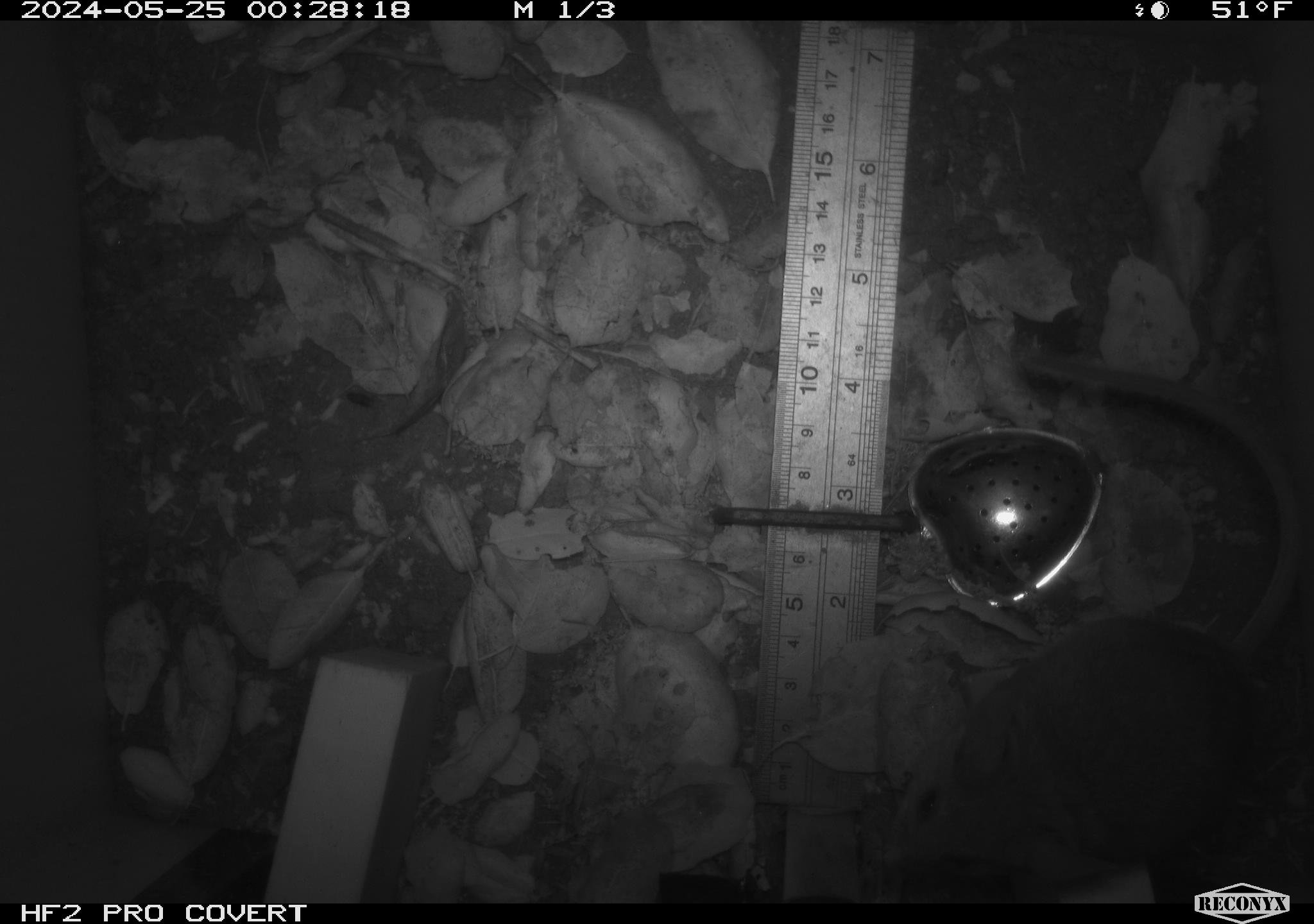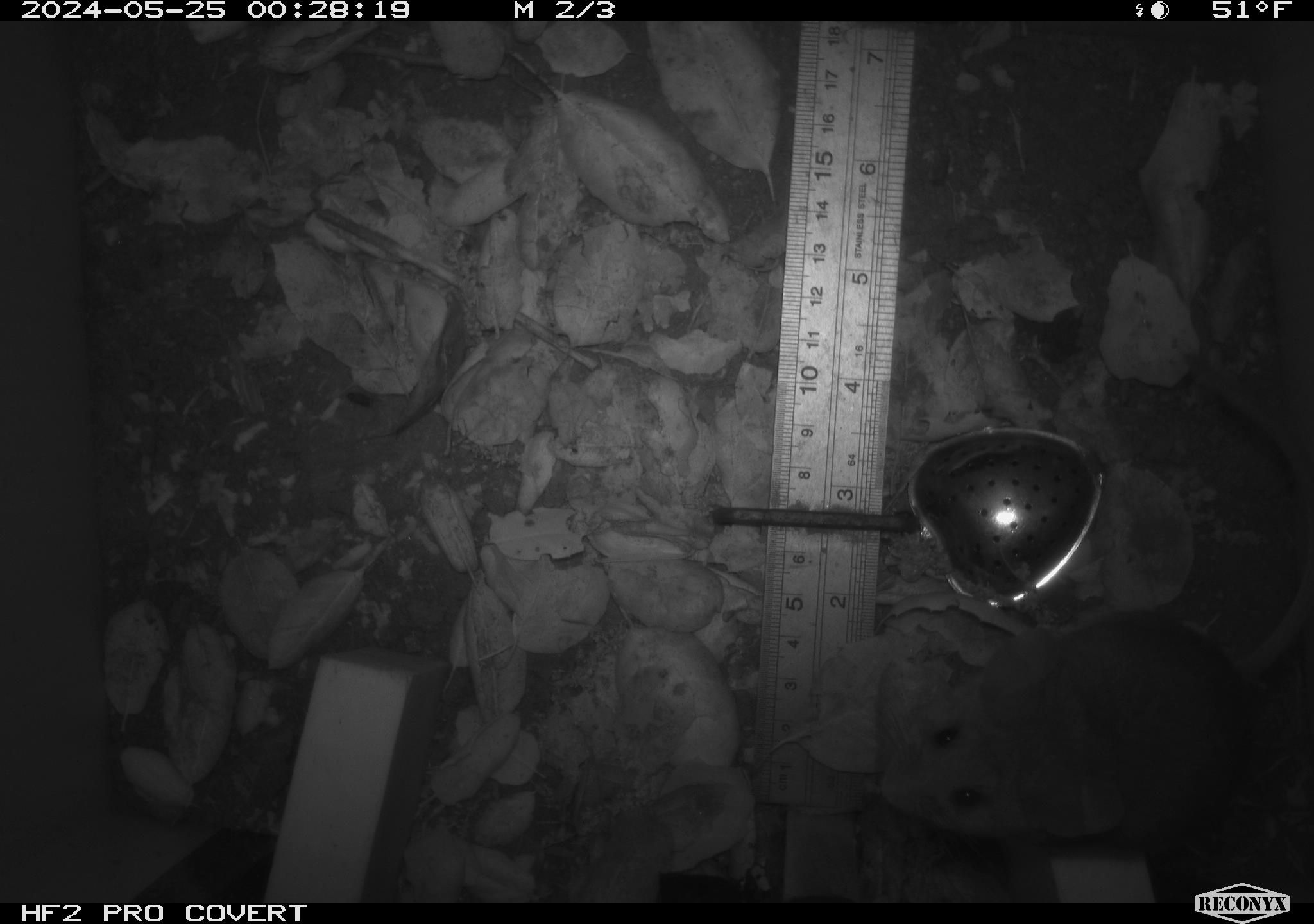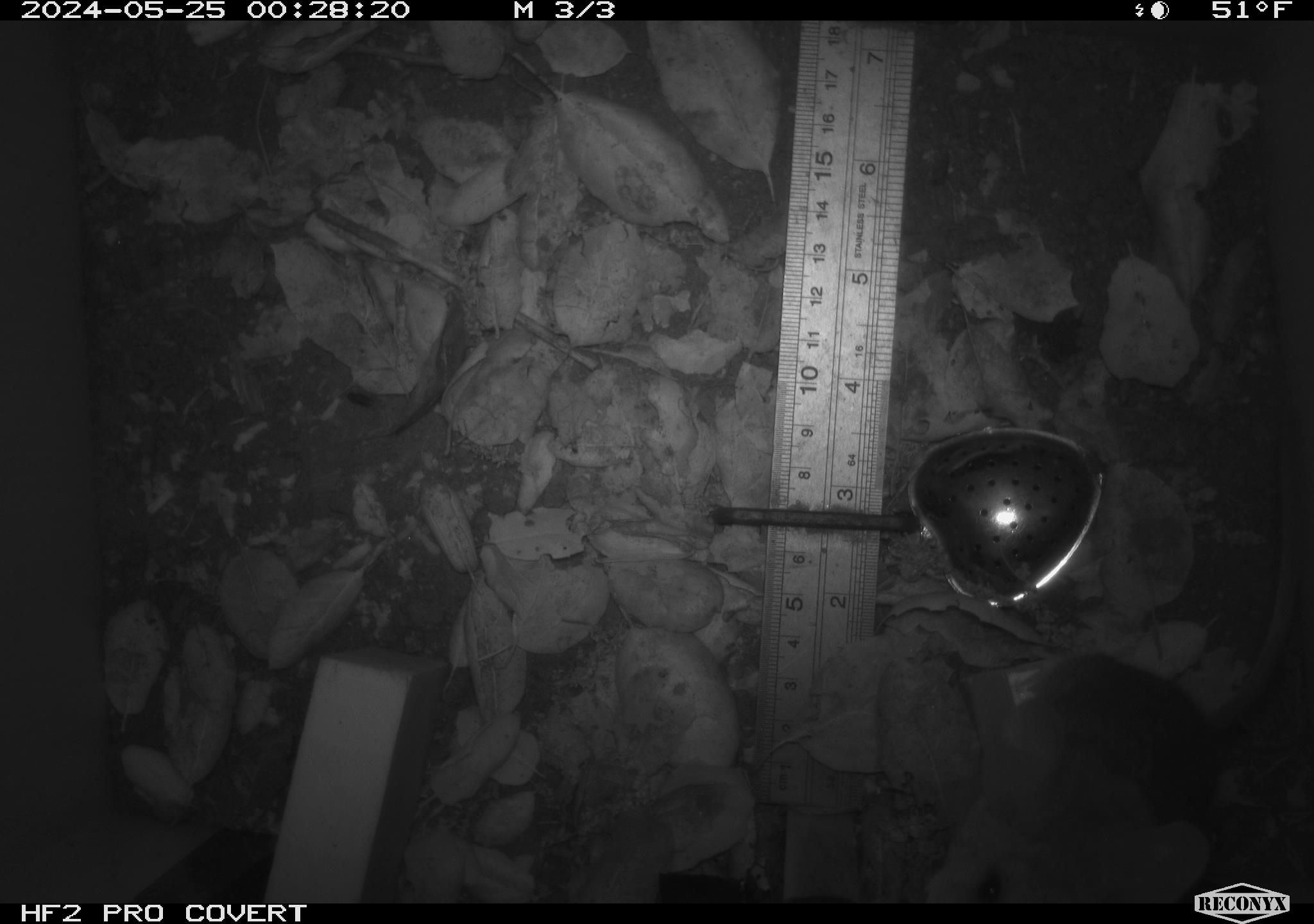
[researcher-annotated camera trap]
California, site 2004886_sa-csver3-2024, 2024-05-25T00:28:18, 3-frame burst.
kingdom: Animalia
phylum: Chordata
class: Mammalia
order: Rodentia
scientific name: Rodentia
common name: rodent